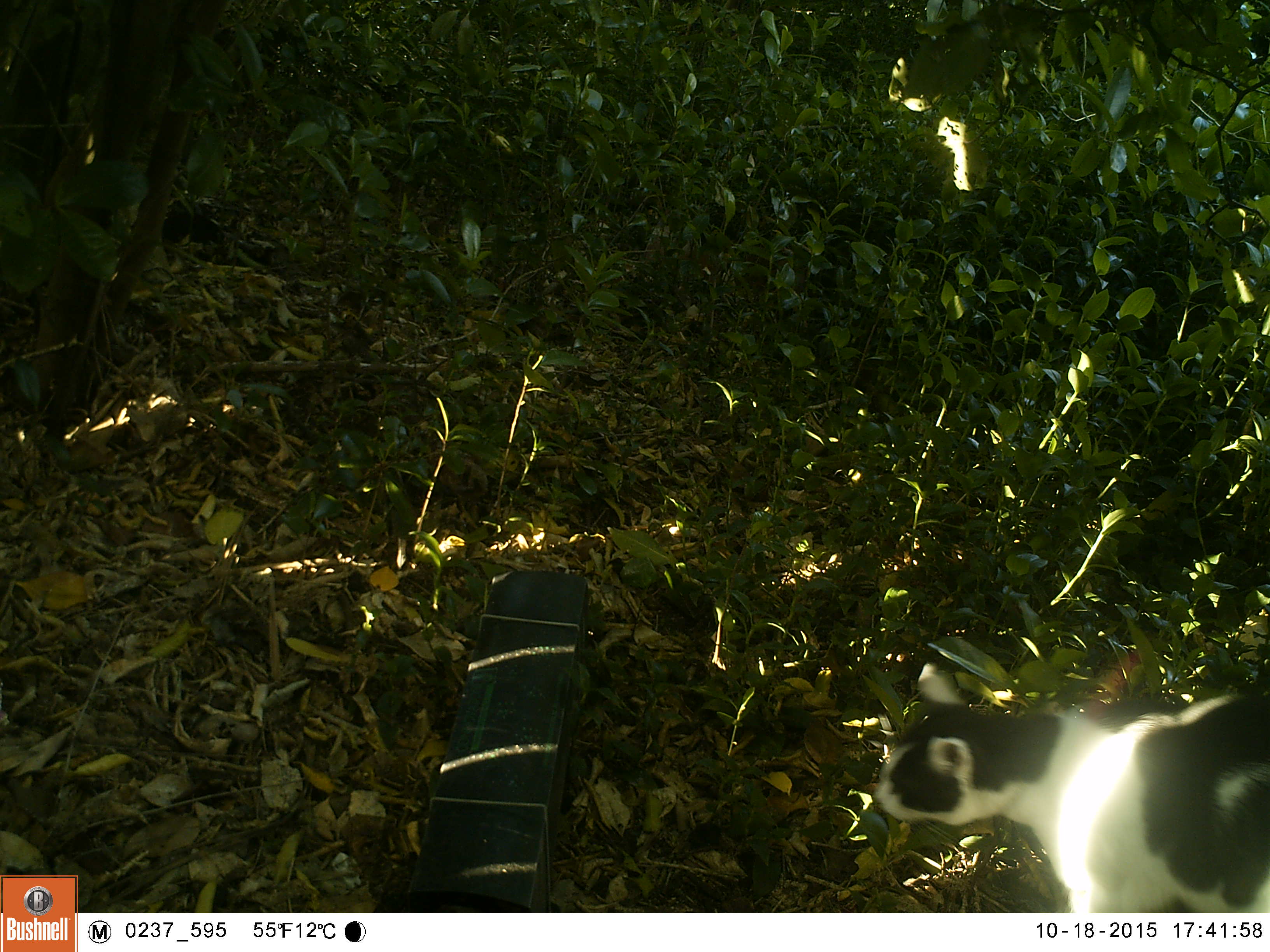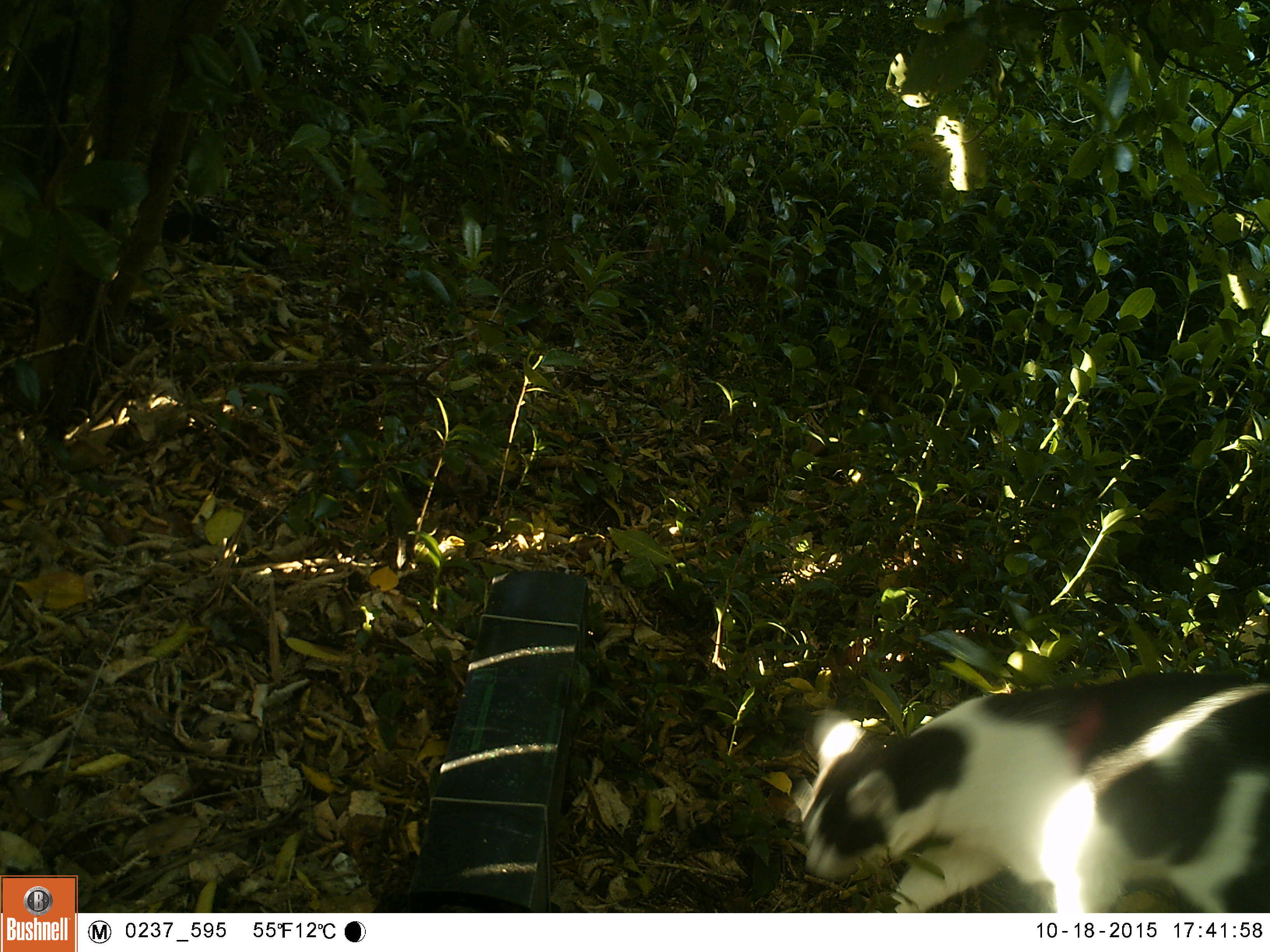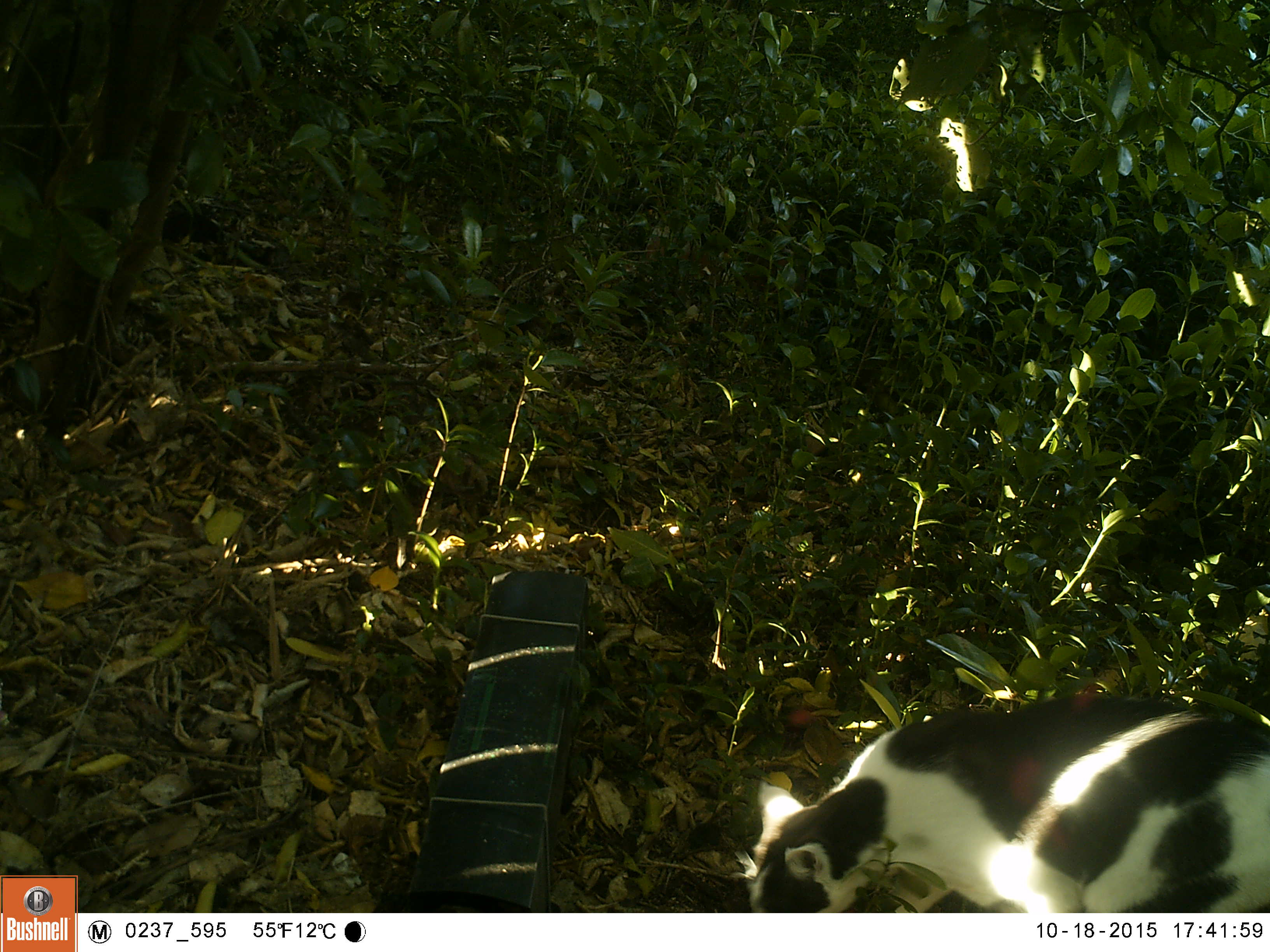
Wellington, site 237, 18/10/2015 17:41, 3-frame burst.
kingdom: Animalia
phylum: Chordata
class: Mammalia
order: Carnivora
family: Felidae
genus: Felis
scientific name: Felis catus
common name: cat